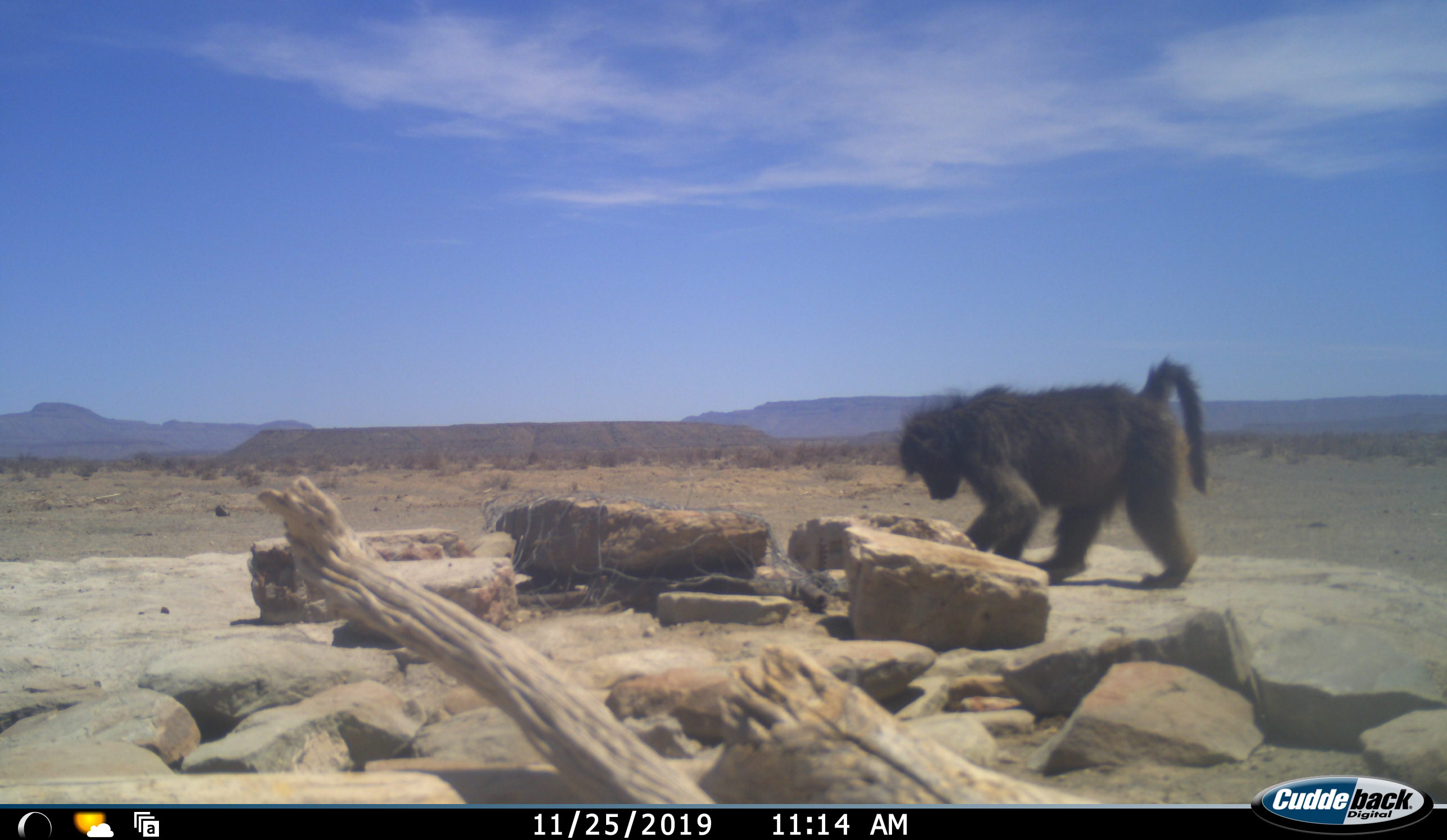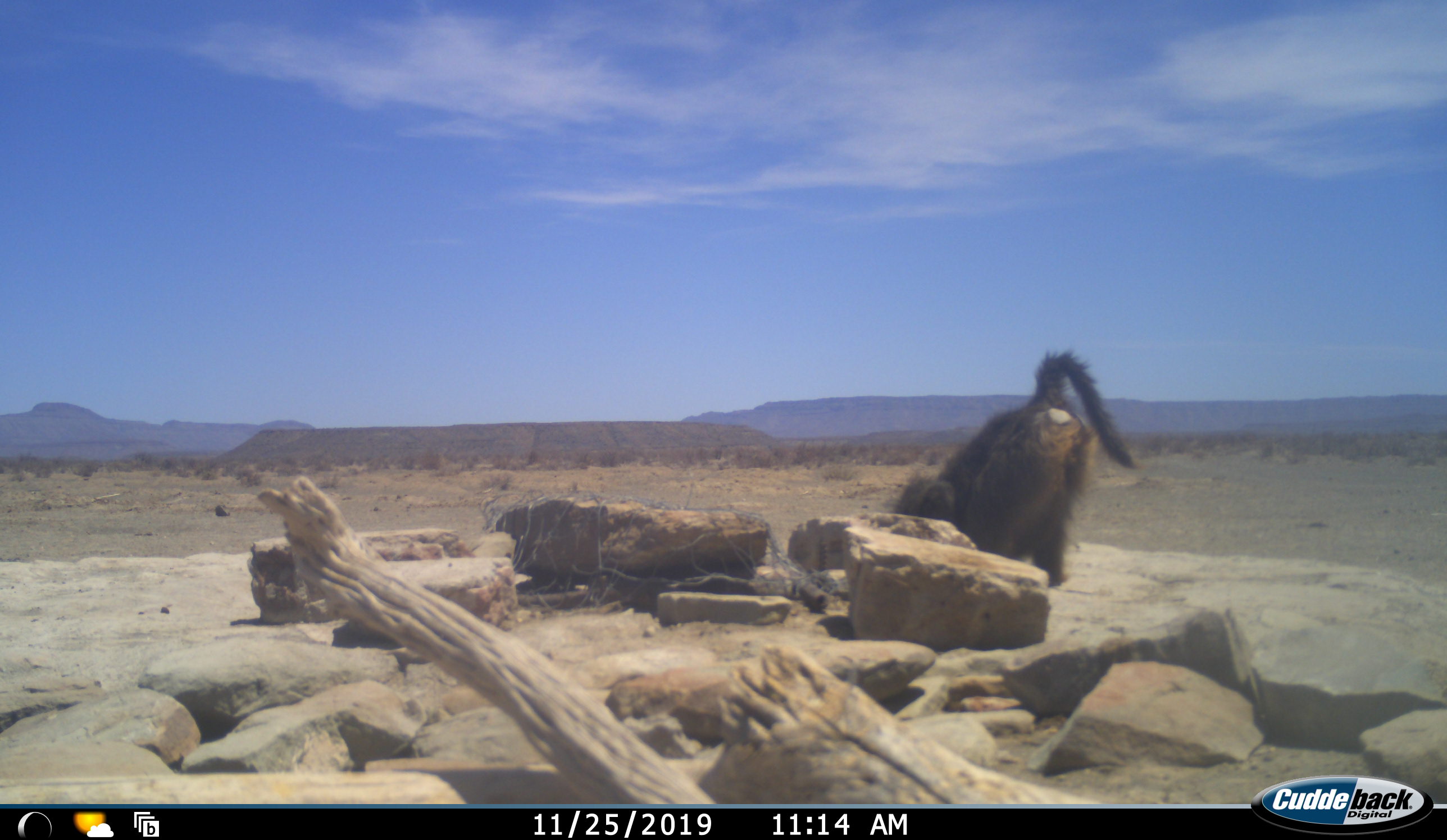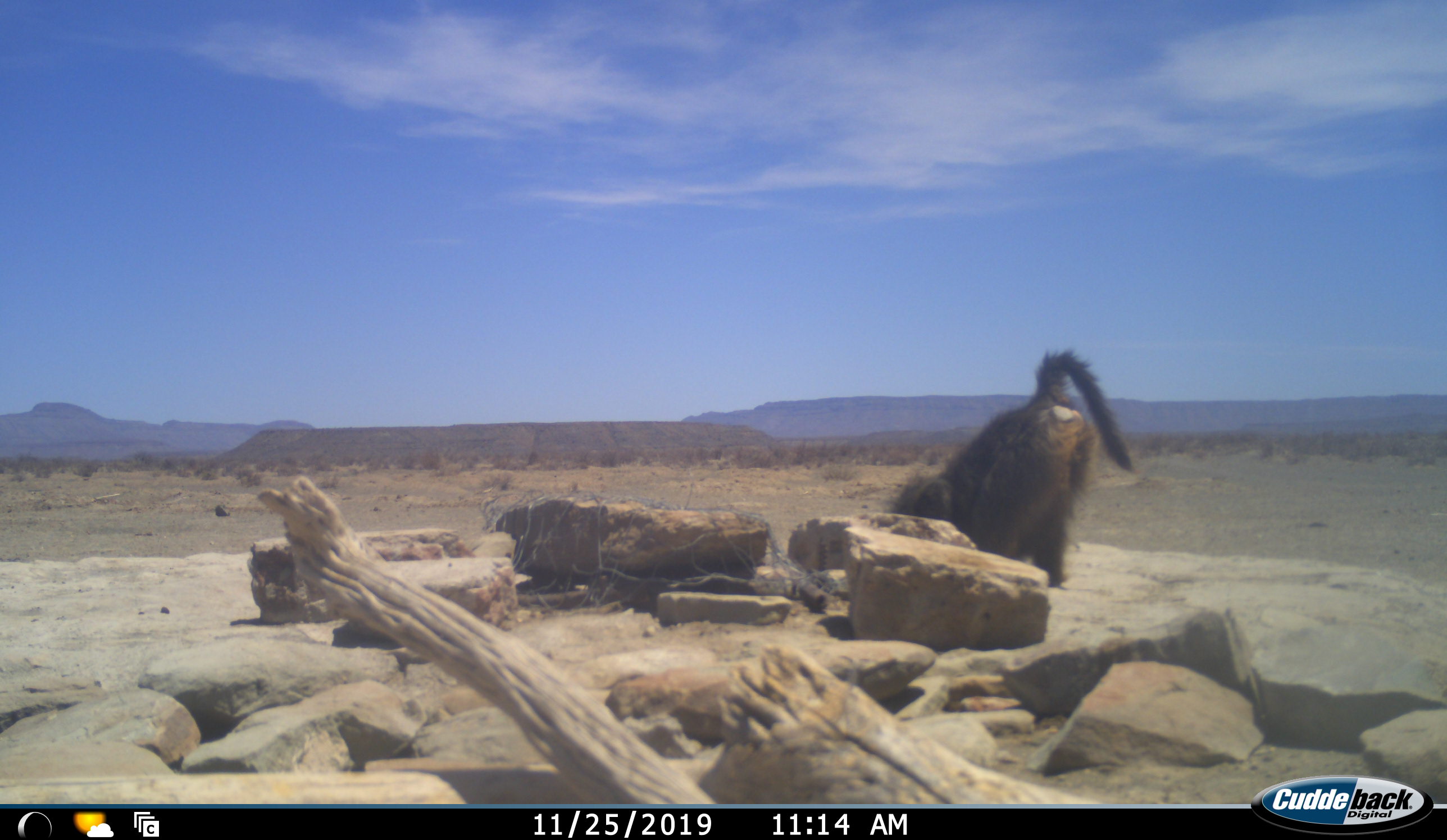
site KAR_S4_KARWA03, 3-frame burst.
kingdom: Animalia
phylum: Chordata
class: Mammalia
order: Primates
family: Cercopithecidae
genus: Papio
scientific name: Papio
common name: baboon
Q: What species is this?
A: Baboon (Papio).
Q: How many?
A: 1.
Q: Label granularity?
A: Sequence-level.